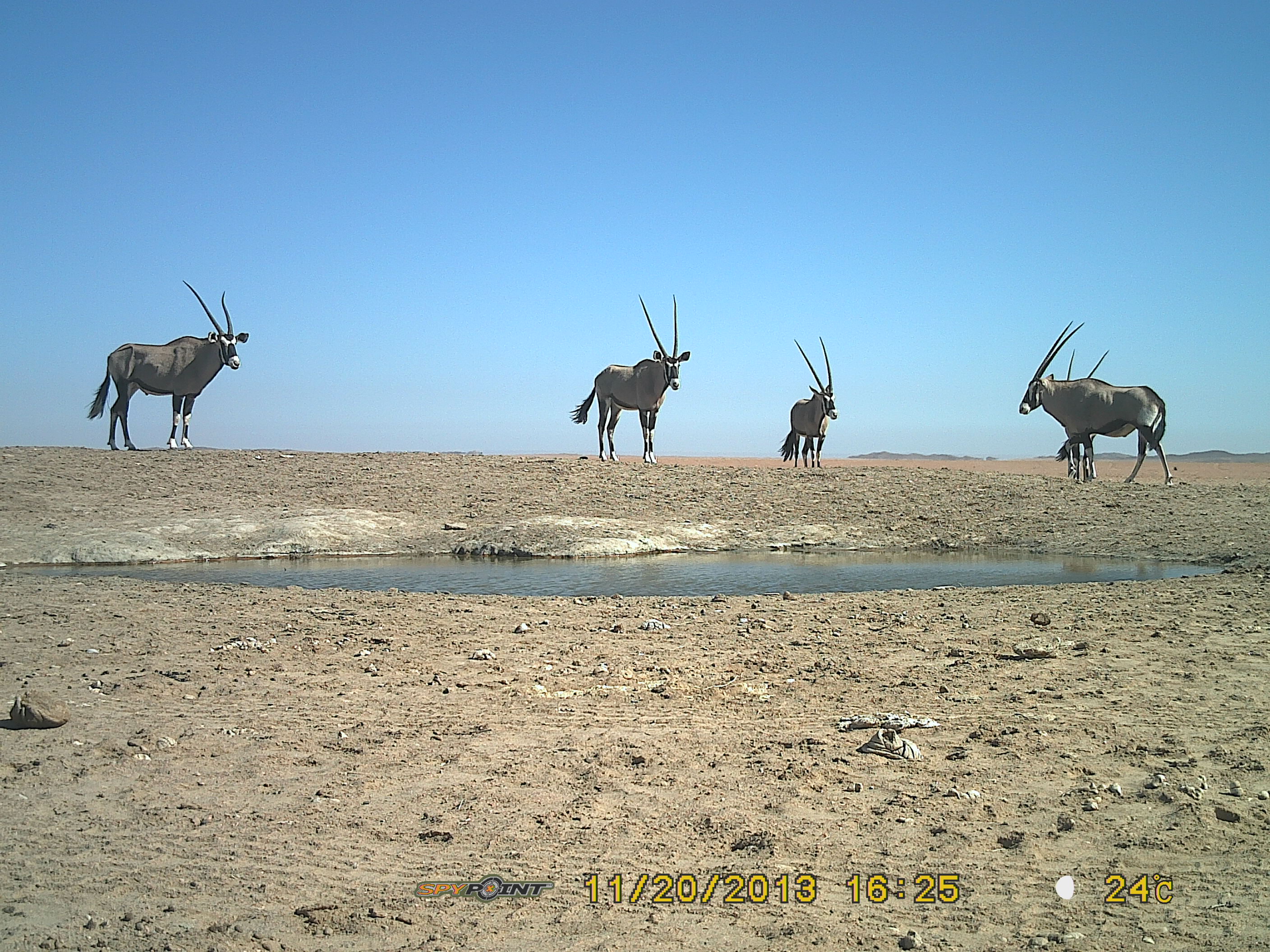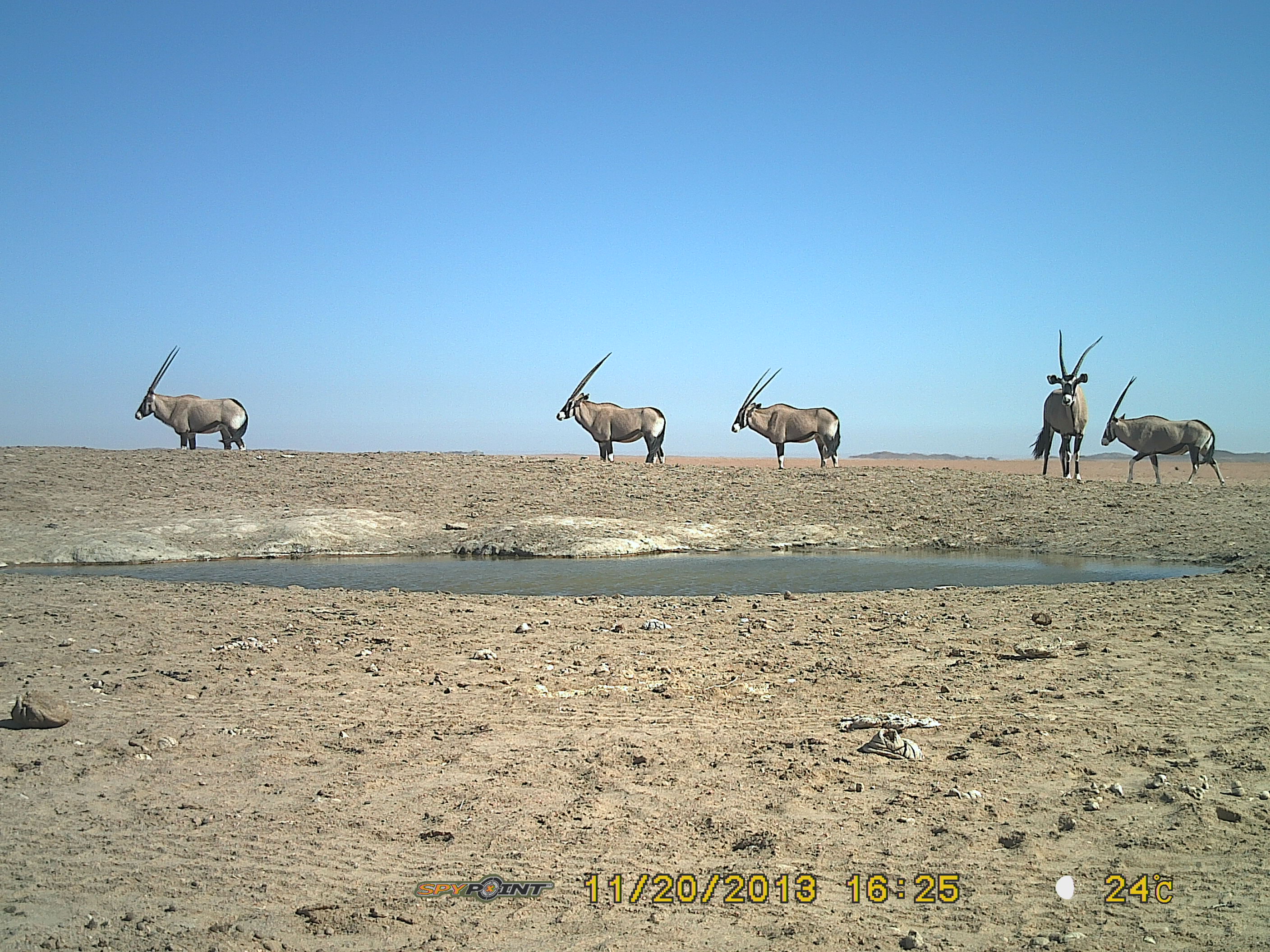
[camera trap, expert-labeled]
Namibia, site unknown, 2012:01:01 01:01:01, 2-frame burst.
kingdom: Animalia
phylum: Chordata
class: Mammalia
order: Artiodactyla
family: Bovidae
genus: Oryx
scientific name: Oryx gazella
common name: gemsbok